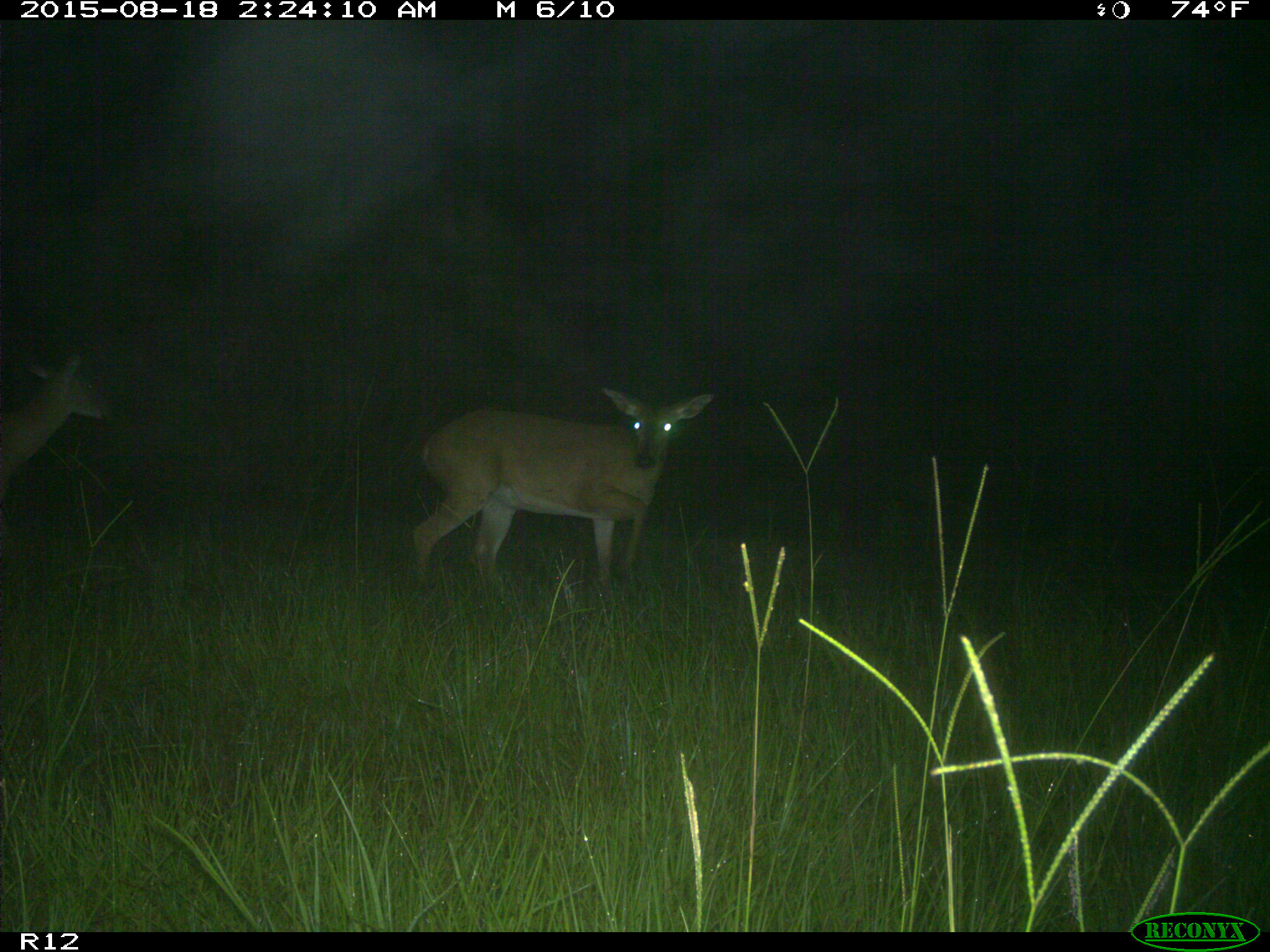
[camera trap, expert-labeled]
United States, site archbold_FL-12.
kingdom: Animalia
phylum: Chordata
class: Mammalia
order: Artiodactyla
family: Cervidae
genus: Odocoileus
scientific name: Odocoileus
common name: deer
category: unidentified deer